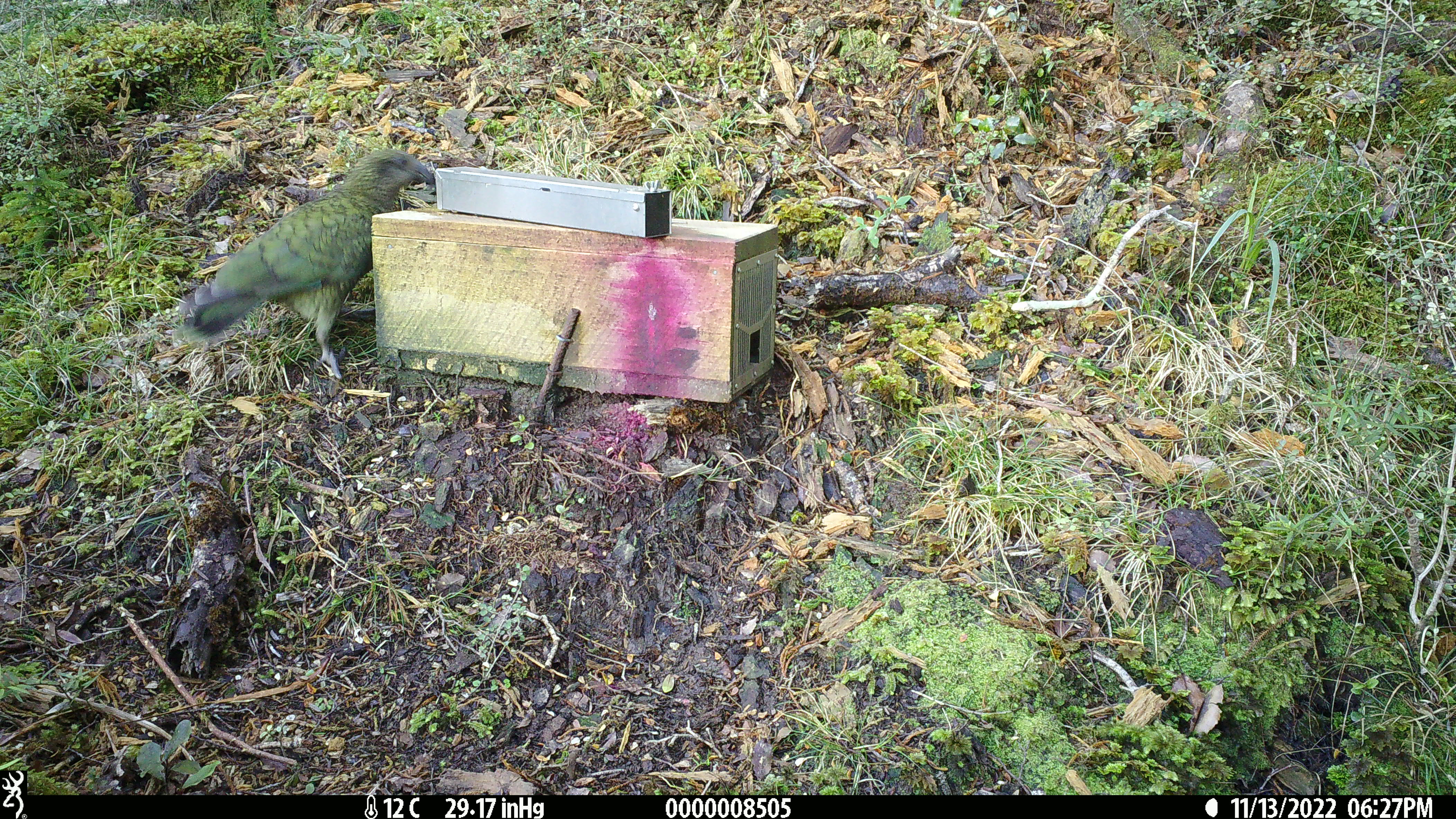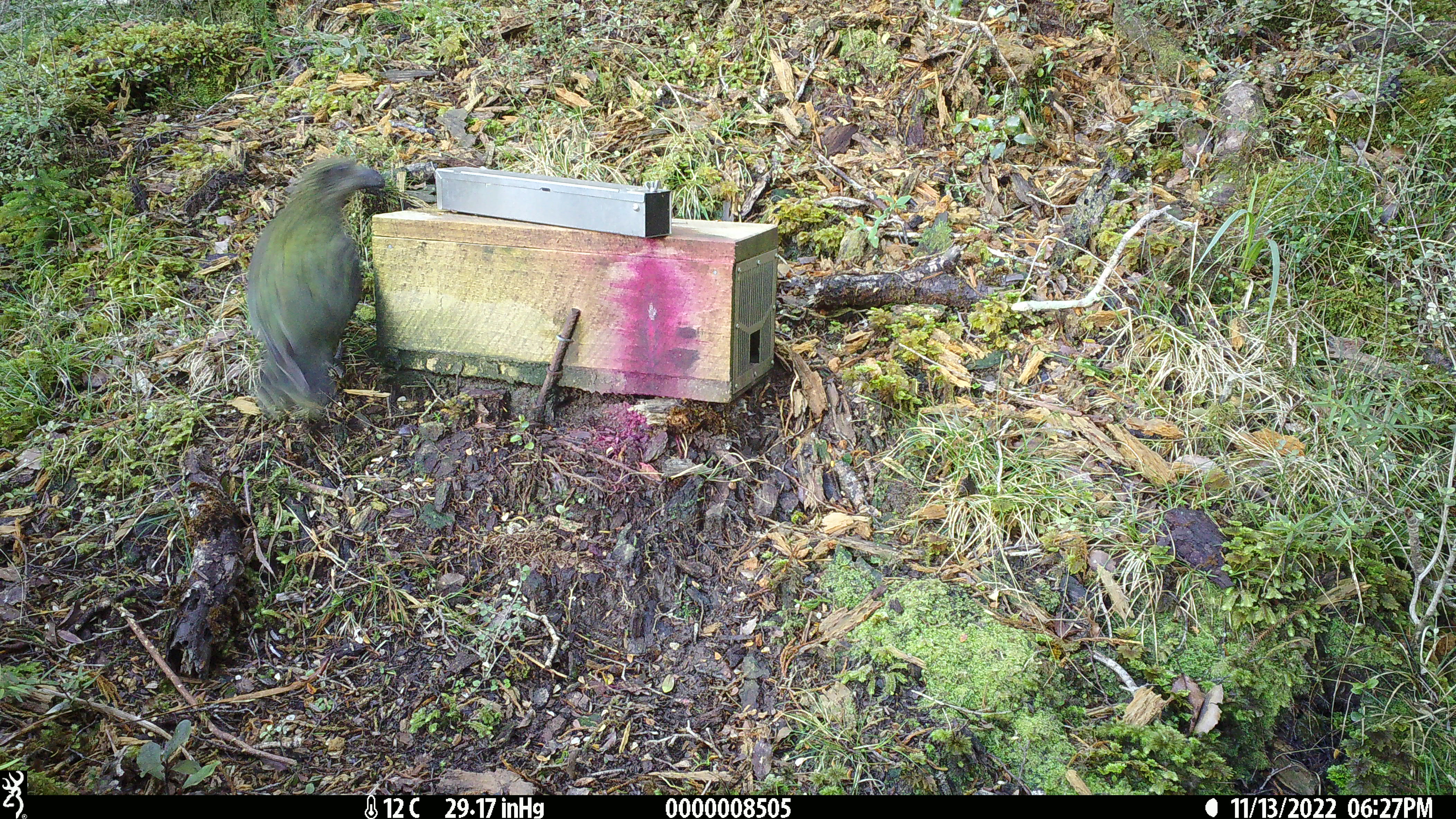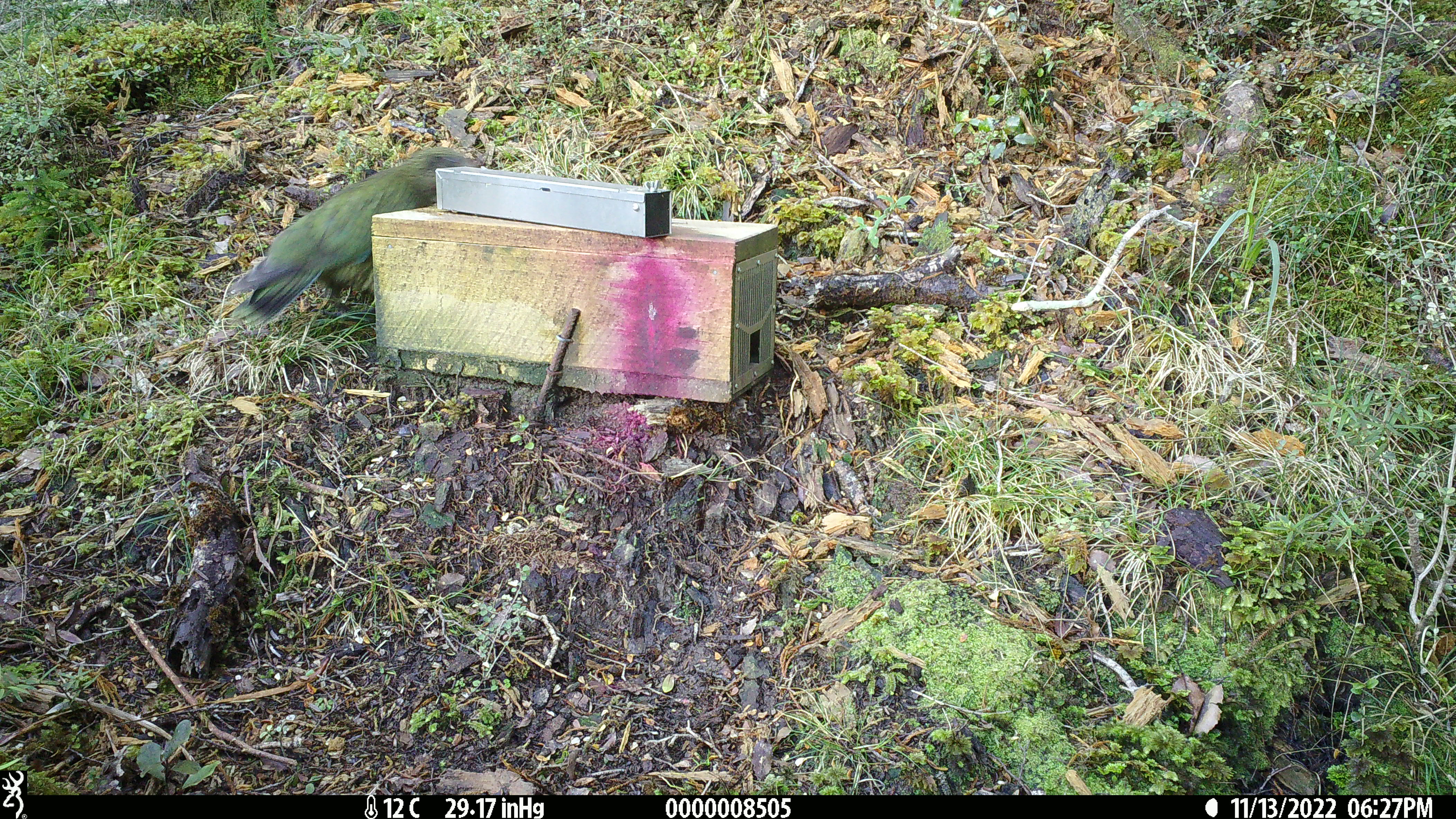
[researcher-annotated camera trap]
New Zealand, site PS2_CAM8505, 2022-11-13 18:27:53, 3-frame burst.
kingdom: Animalia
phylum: Chordata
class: Aves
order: Psittaciformes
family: Strigopidae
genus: Nestor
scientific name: Nestor notabilis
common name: kea